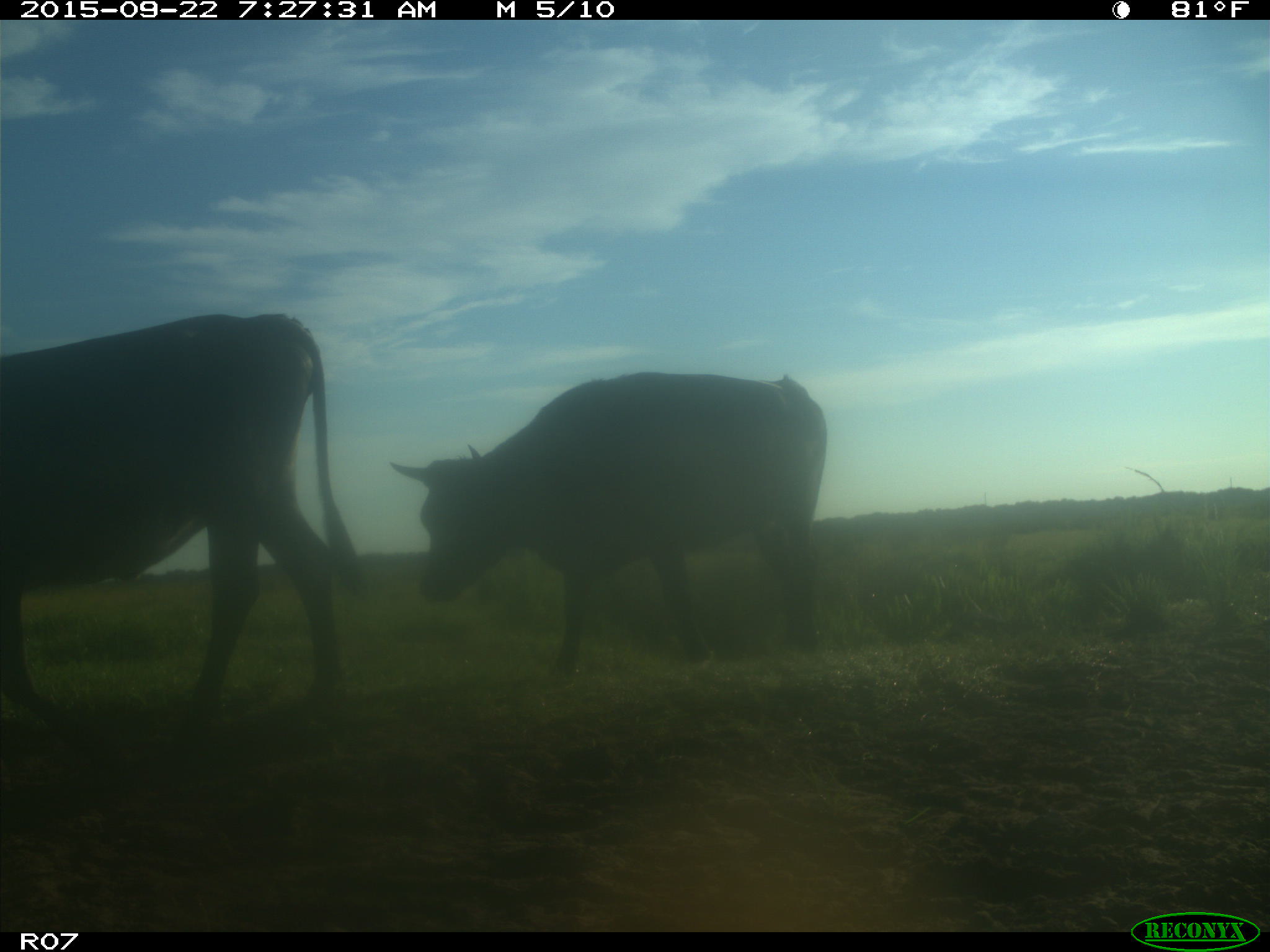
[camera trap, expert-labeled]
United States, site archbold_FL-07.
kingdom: Animalia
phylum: Chordata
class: Mammalia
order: Artiodactyla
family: Bovidae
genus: Bos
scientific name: Bos taurus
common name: domestic cow